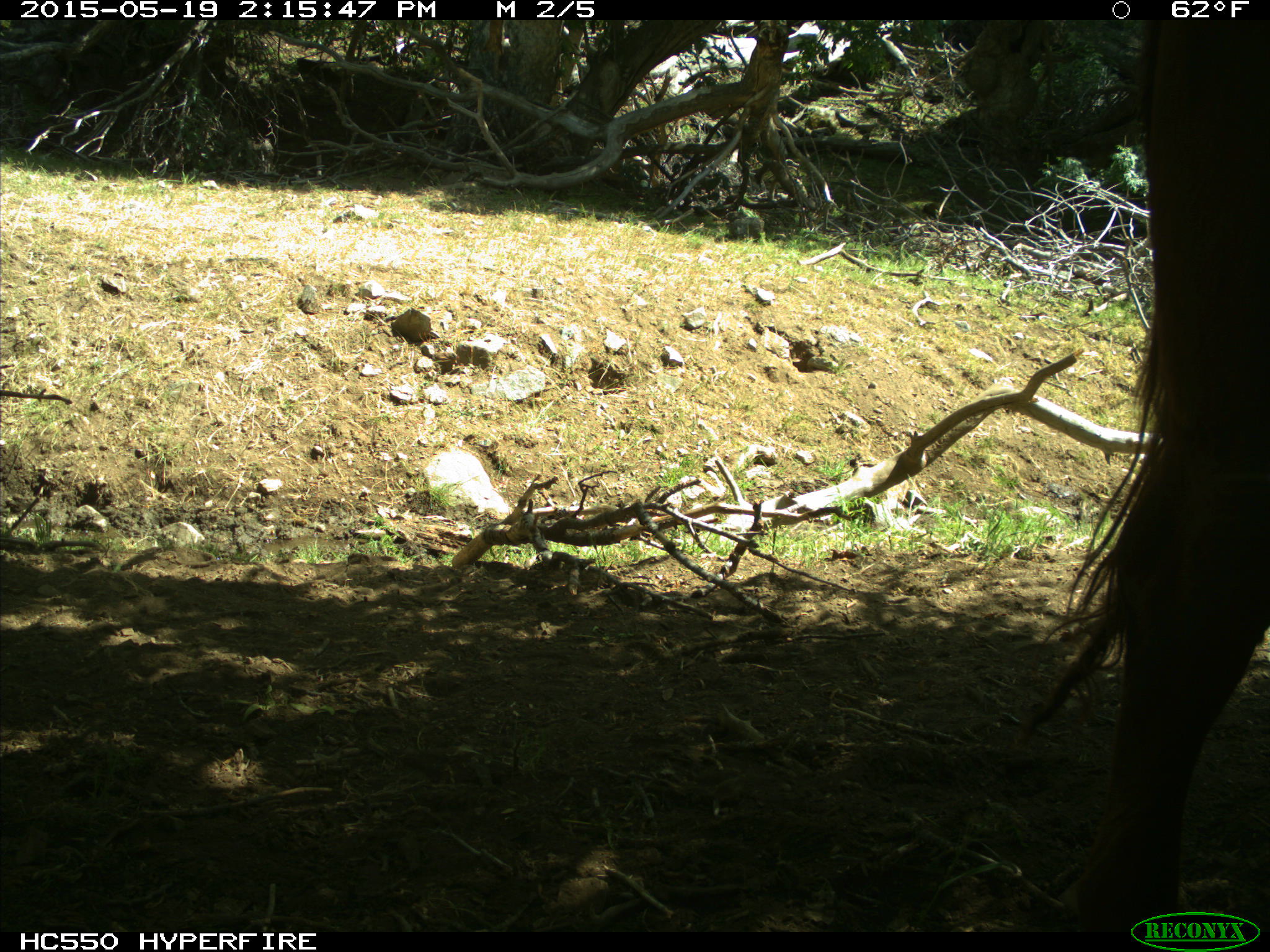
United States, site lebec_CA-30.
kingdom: Animalia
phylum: Chordata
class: Mammalia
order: Artiodactyla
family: Bovidae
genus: Bos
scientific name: Bos taurus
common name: domestic cow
Bos taurus (domestic cow).